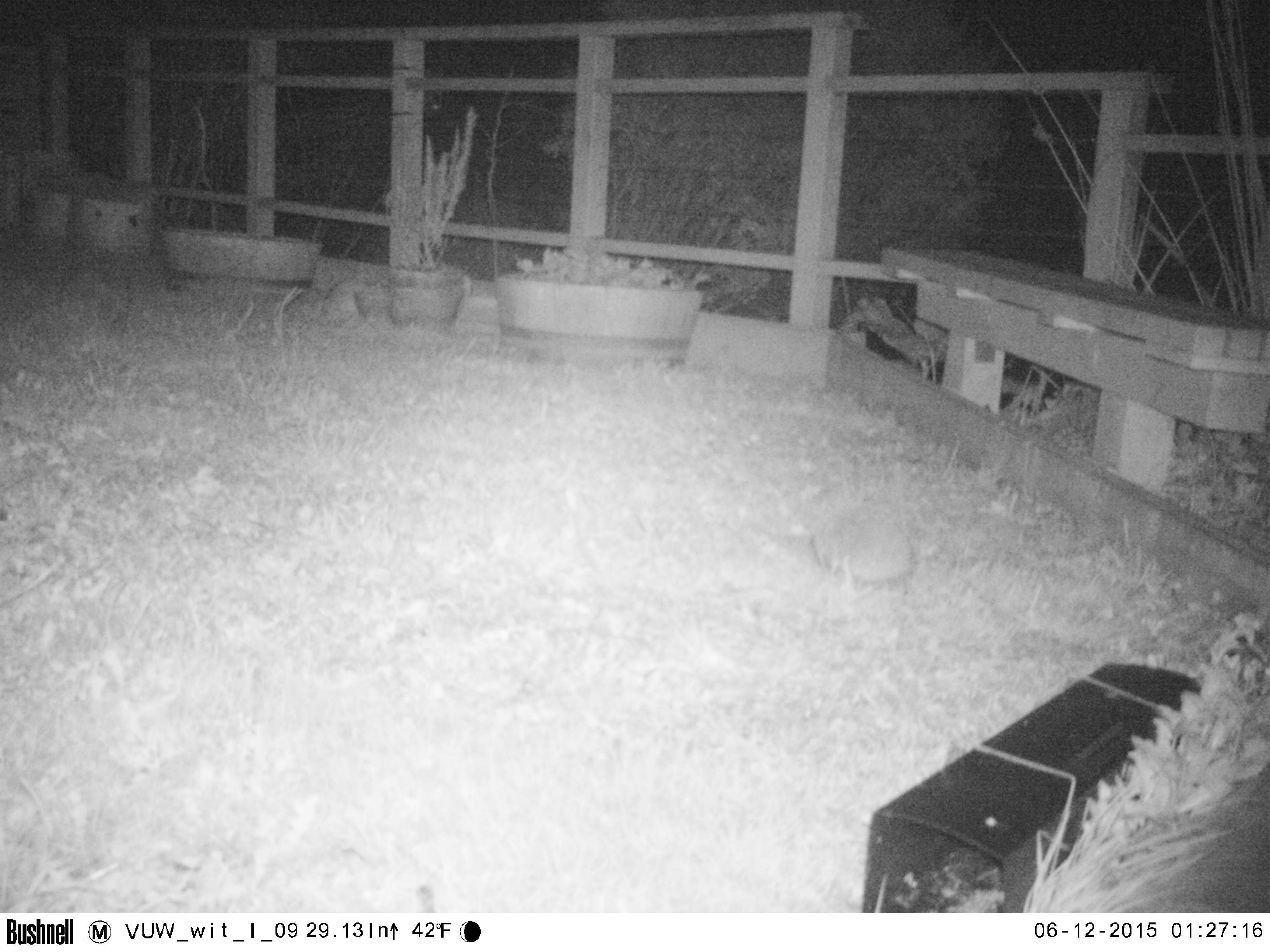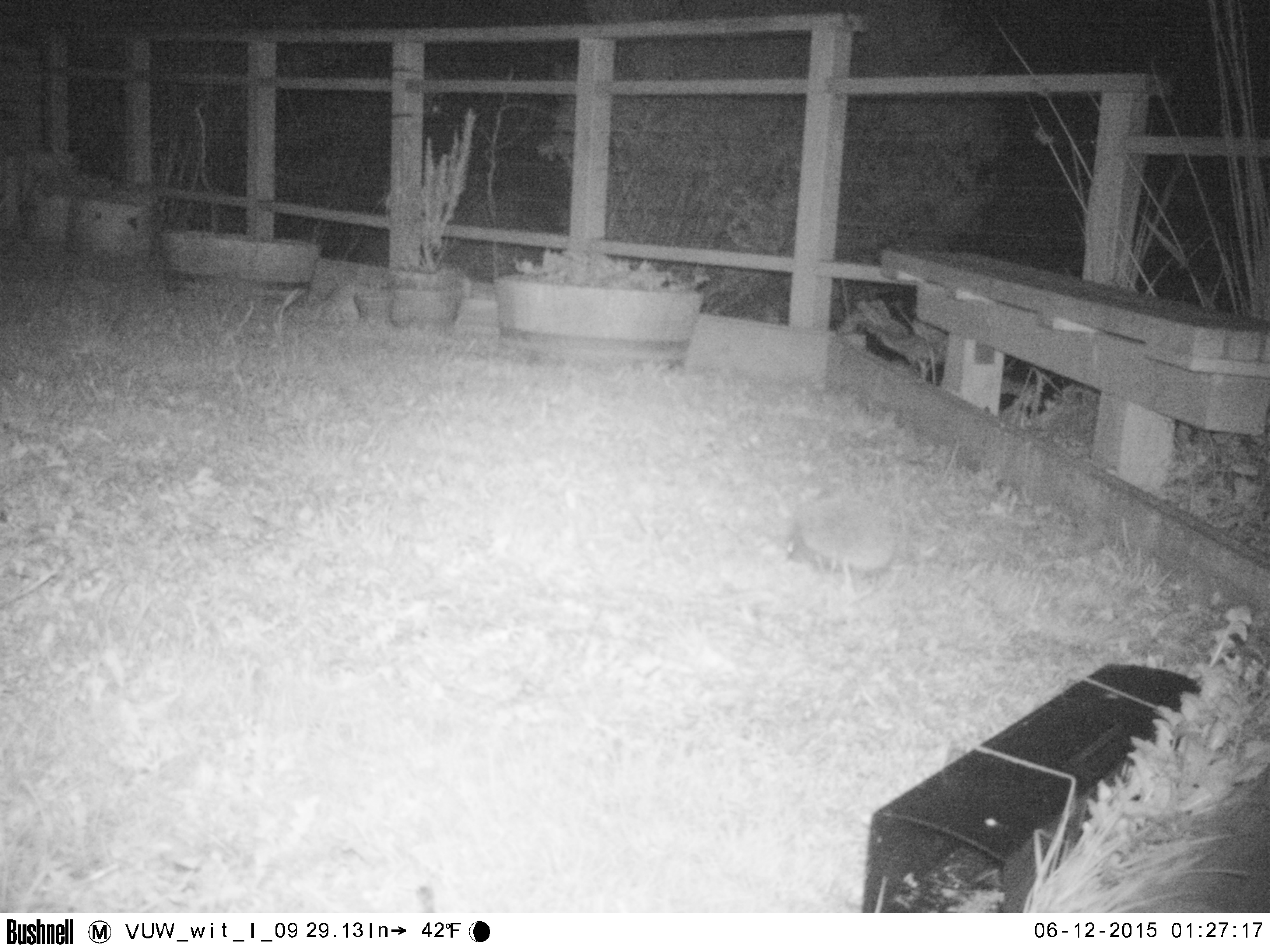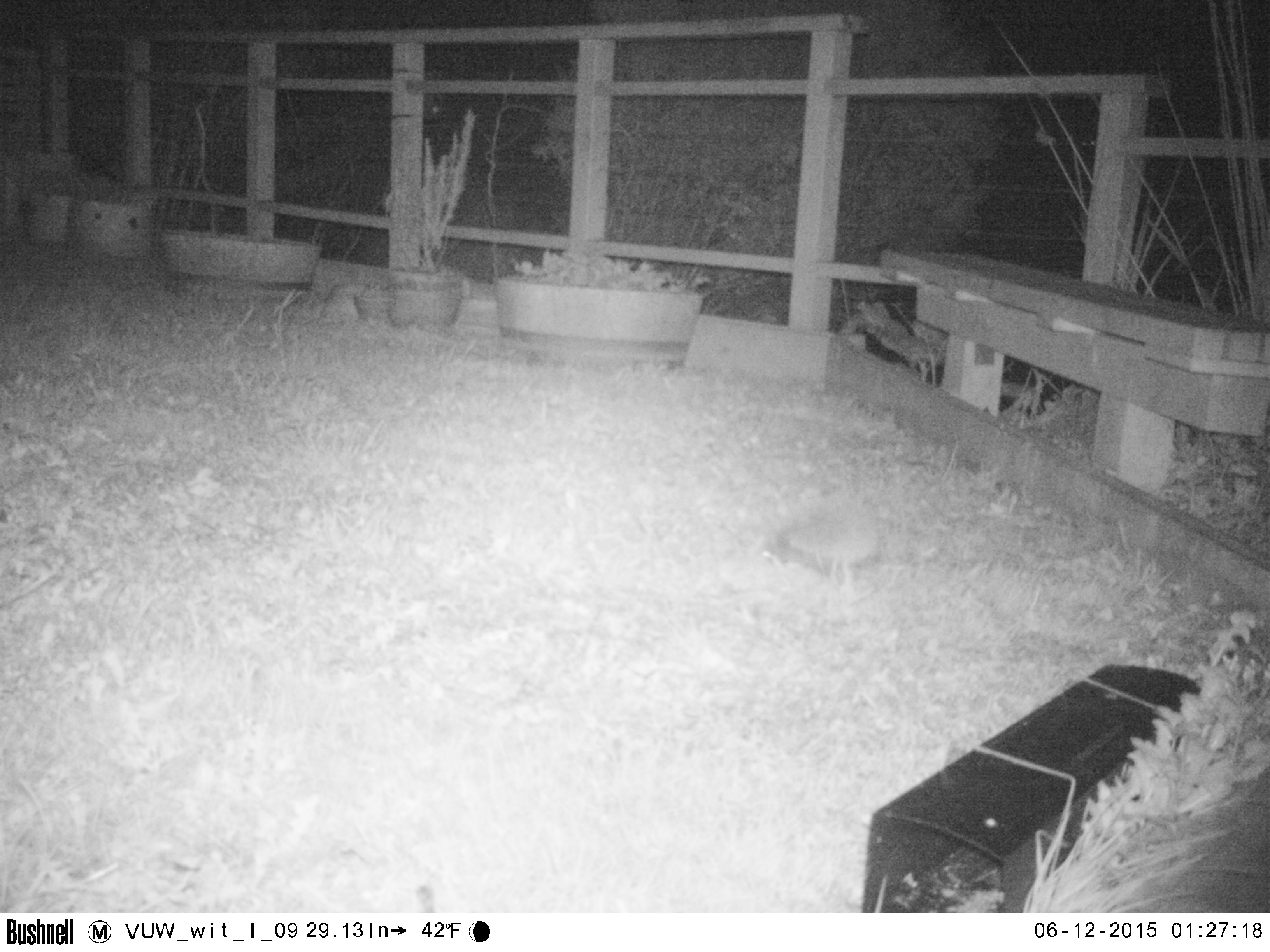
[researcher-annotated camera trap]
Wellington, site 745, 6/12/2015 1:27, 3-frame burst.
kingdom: Animalia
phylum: Chordata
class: Mammalia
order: Eulipotyphla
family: Erinaceidae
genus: Erinaceus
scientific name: Erinaceus europaeus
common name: hedgehog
Hedgehog (Erinaceus europaeus).